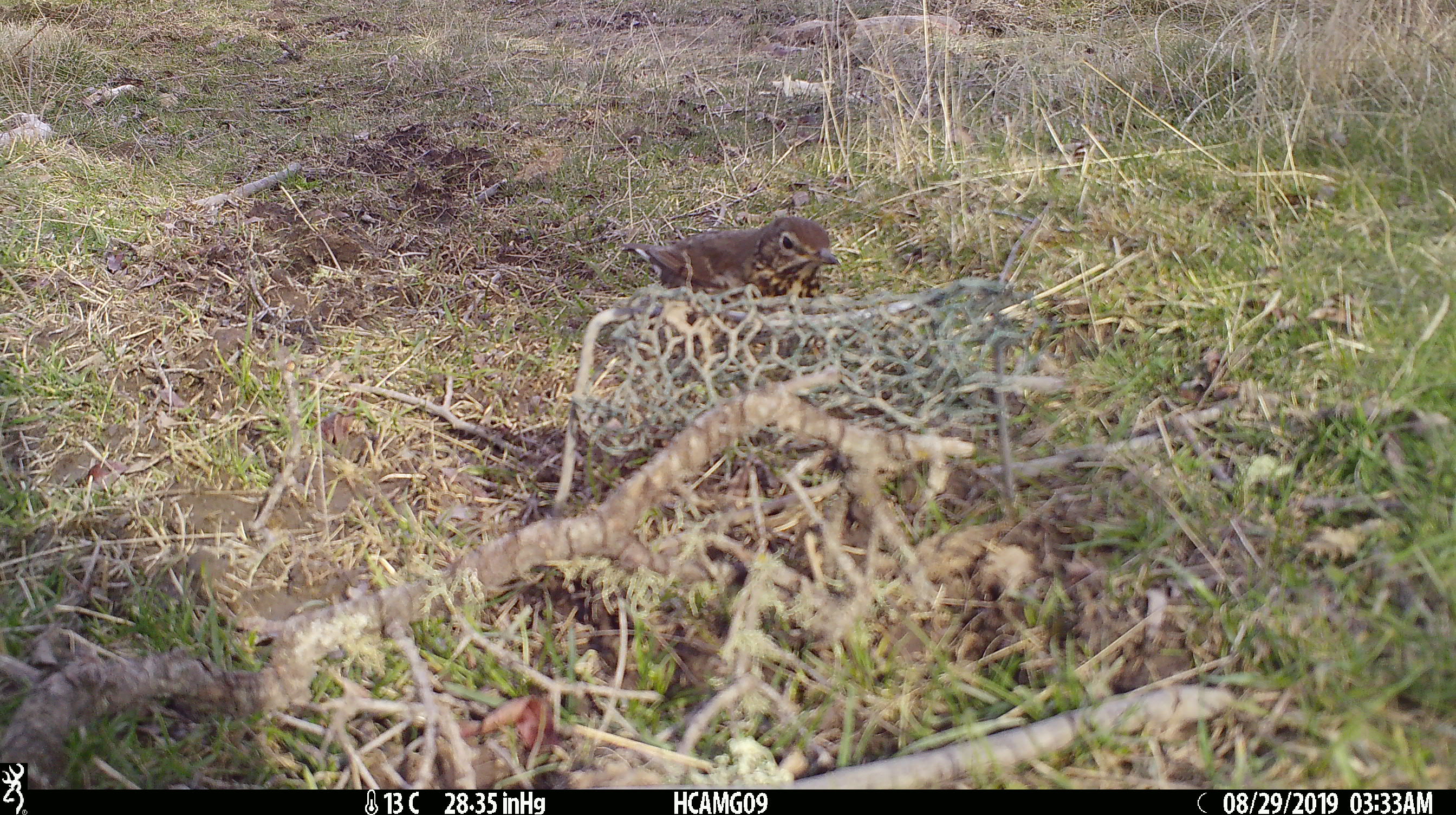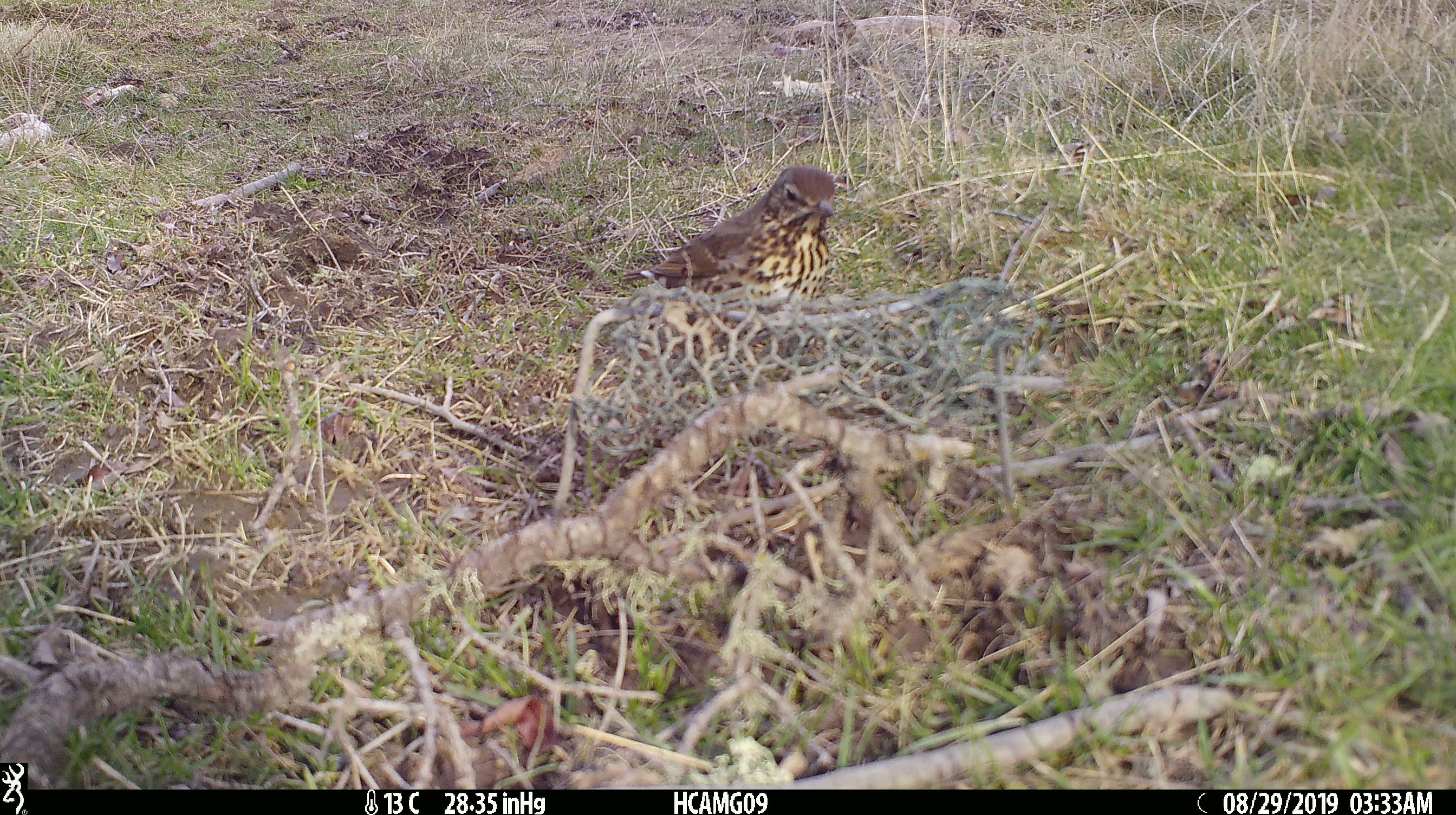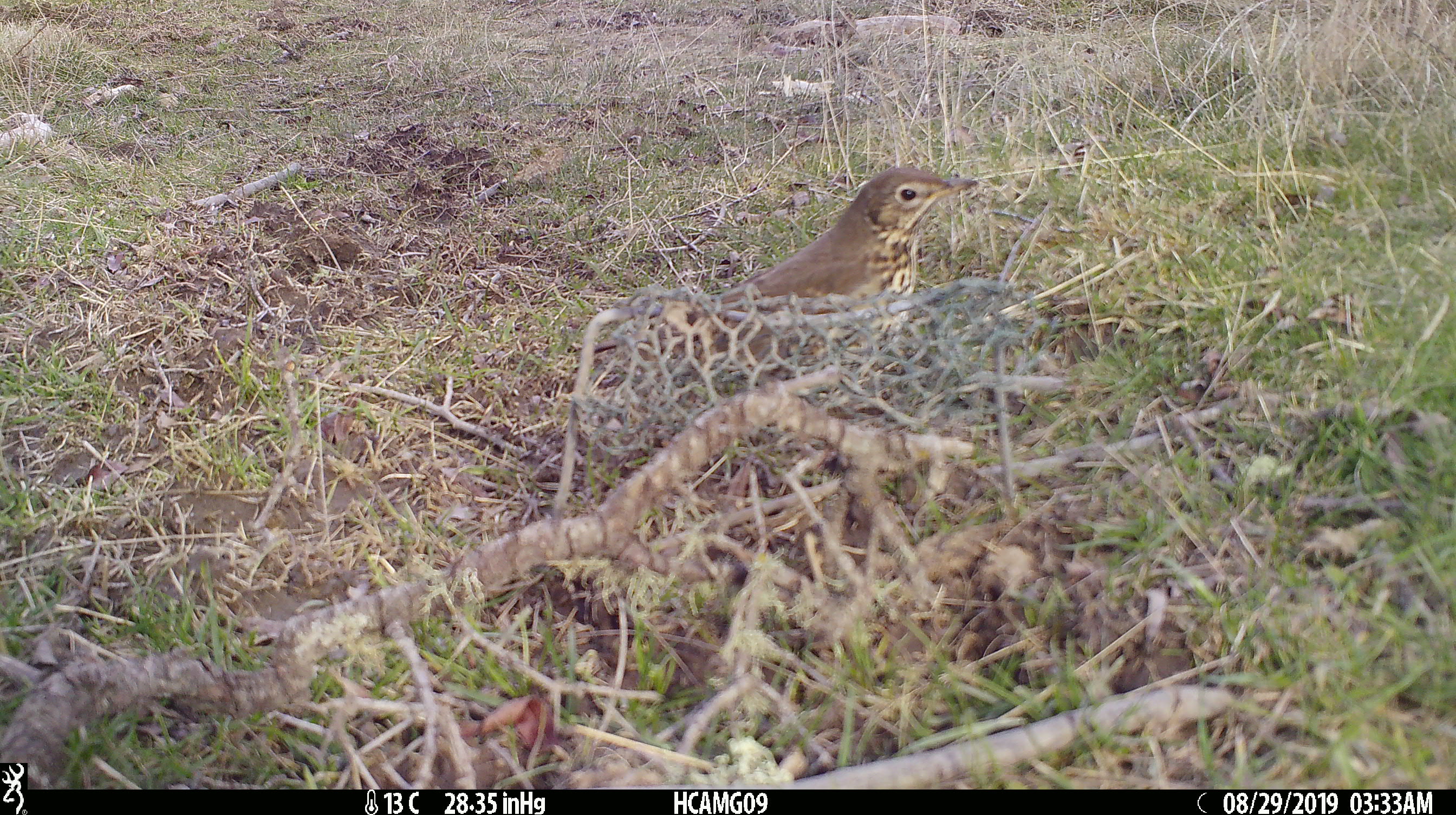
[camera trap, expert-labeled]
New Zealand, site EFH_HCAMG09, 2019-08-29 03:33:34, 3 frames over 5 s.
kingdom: Animalia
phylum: Chordata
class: Aves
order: Passeriformes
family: Turdidae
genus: Turdus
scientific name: Turdus philomelos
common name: song thrush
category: thrush